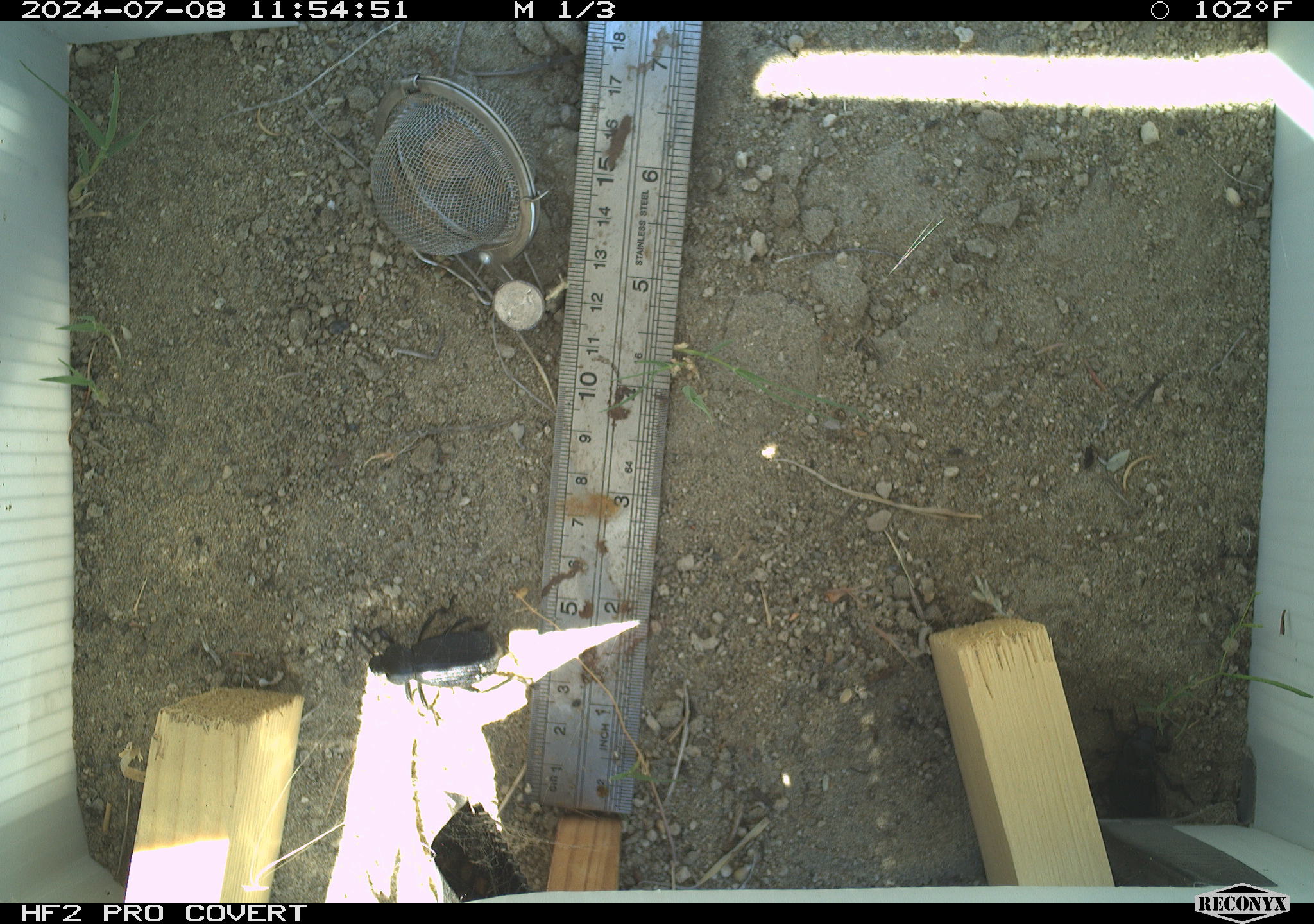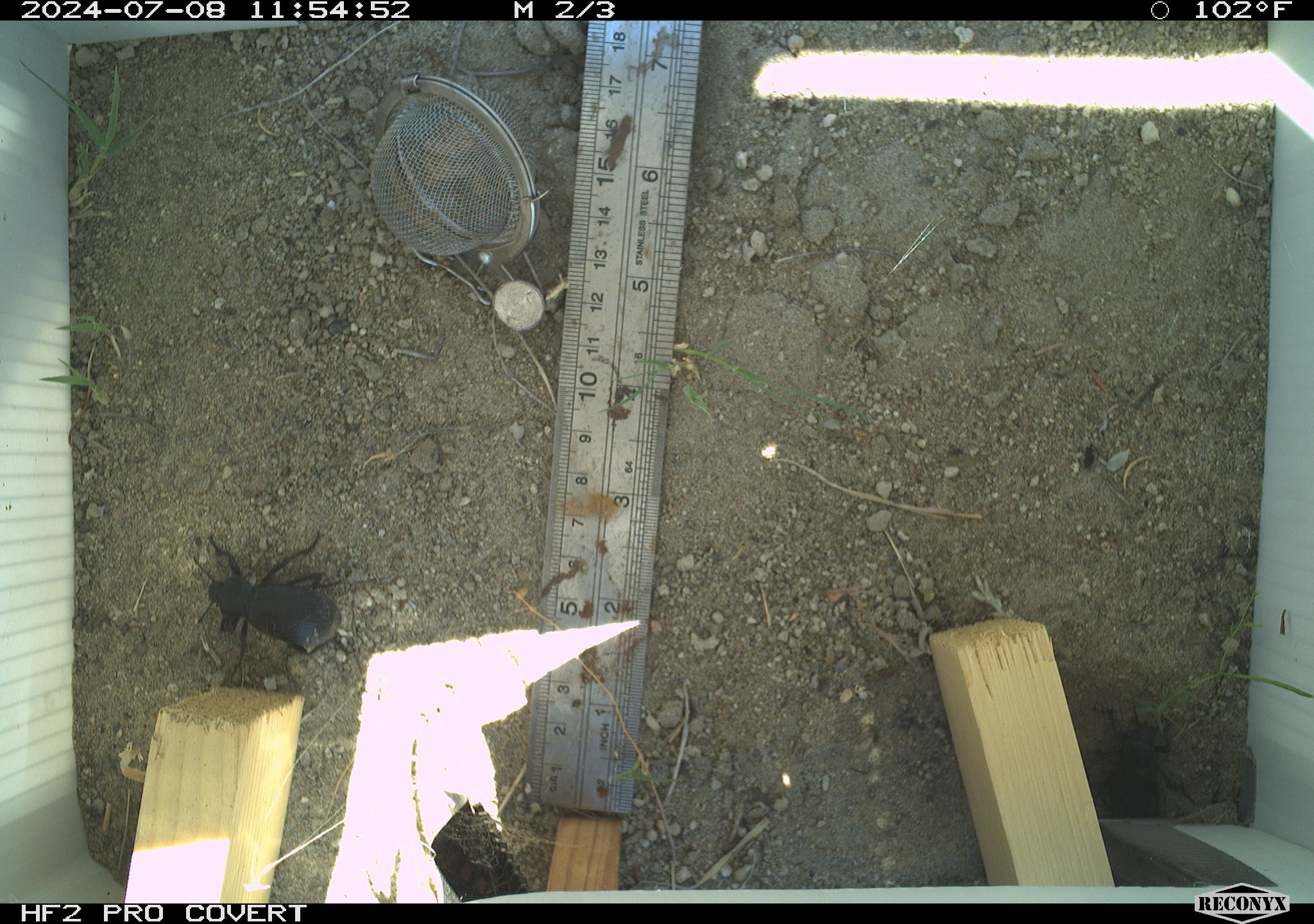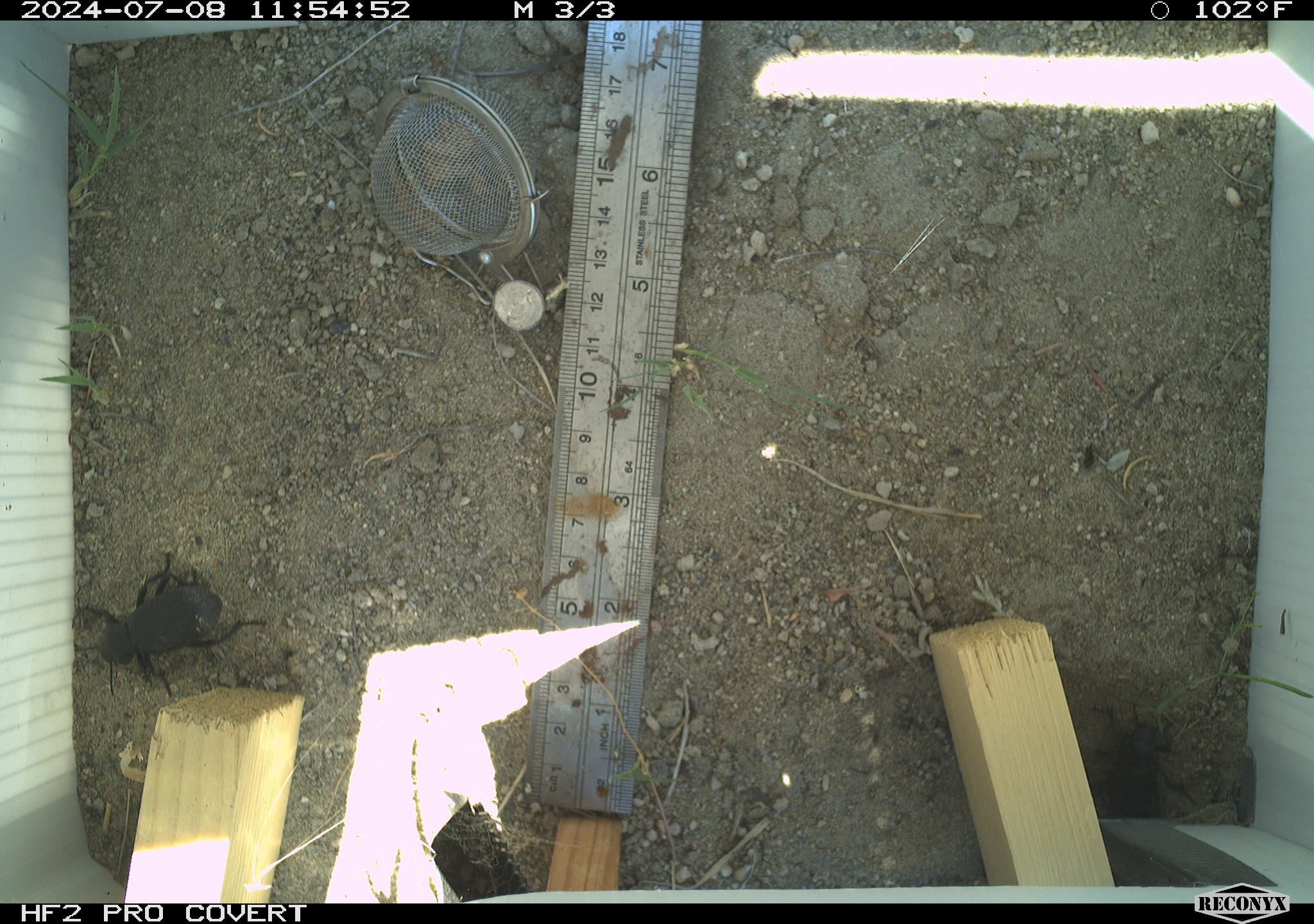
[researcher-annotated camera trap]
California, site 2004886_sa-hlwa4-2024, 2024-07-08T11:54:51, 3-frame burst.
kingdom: Animalia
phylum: Arthropoda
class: Insecta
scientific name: Insecta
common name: insect